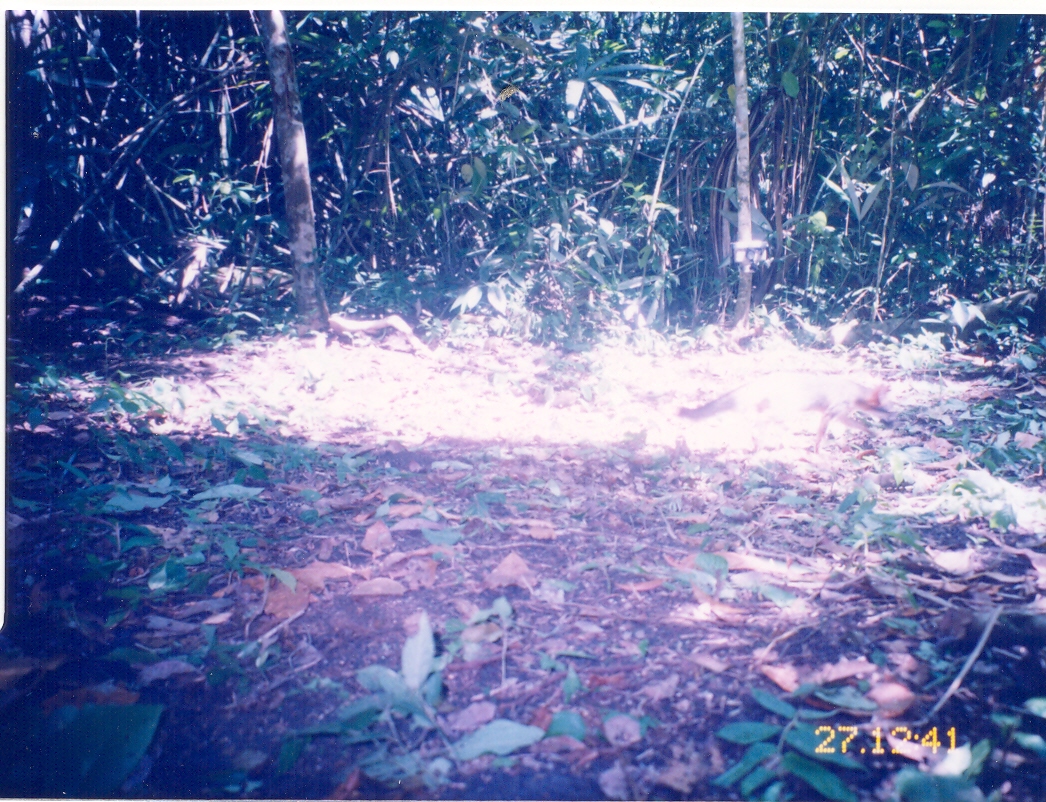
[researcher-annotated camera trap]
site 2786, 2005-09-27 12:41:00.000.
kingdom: Animalia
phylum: Chordata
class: Mammalia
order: Carnivora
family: Canidae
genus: Urocyon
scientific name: Urocyon cinereoargenteus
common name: gray fox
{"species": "Urocyon cinereoargenteus (gray fox)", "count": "1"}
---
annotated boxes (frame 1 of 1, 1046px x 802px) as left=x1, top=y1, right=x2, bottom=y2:
urocyon cinereoargenteus: left=678, top=371, right=895, bottom=457